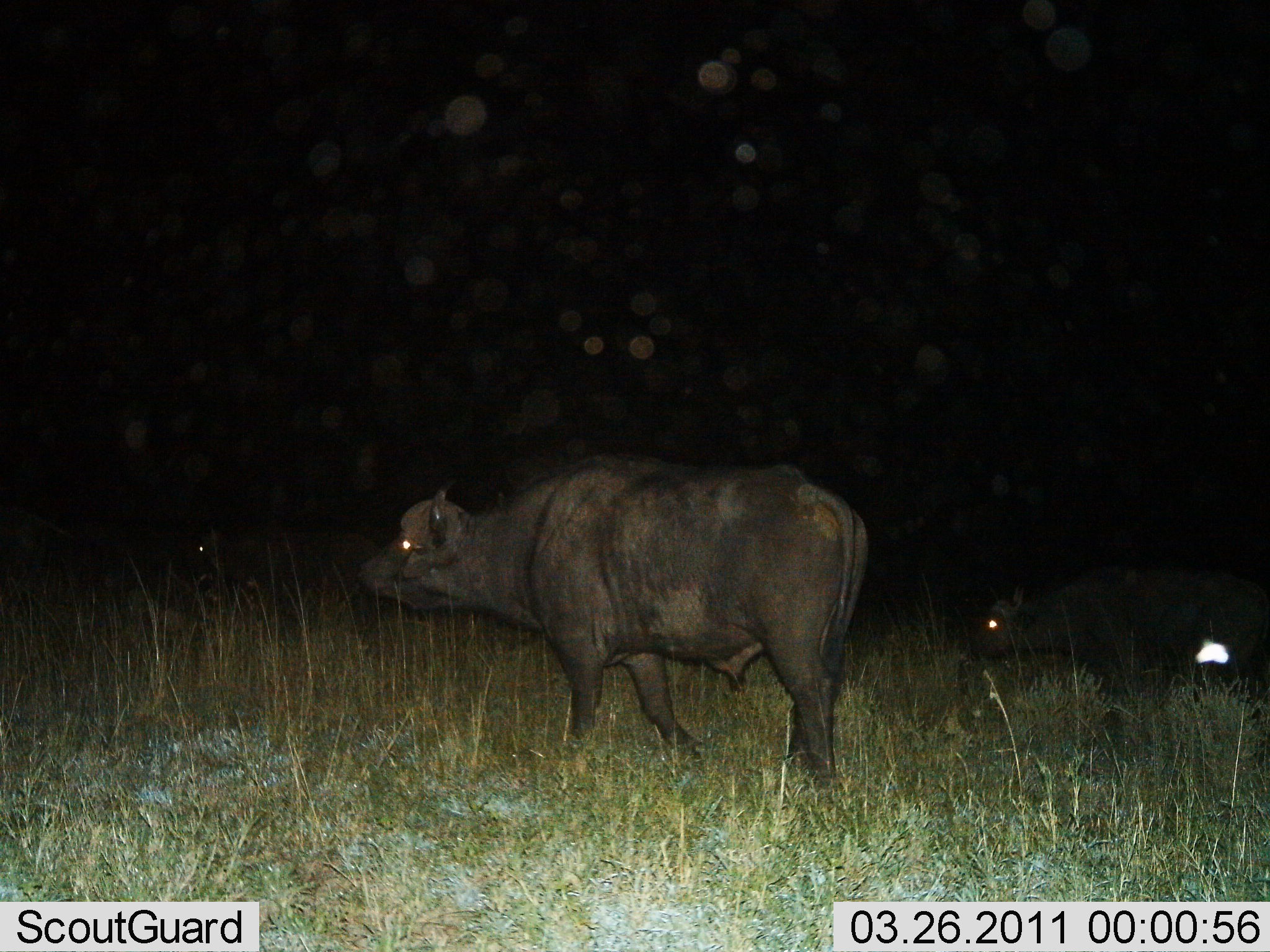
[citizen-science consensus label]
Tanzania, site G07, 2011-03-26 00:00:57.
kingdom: Animalia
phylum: Chordata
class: Mammalia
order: Artiodactyla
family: Bovidae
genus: Syncerus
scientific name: Syncerus caffer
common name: cape buffalo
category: buffalo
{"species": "buffalo (cape buffalo) (Syncerus caffer)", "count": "2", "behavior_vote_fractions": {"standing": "45%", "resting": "0%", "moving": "64%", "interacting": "0%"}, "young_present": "18%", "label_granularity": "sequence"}